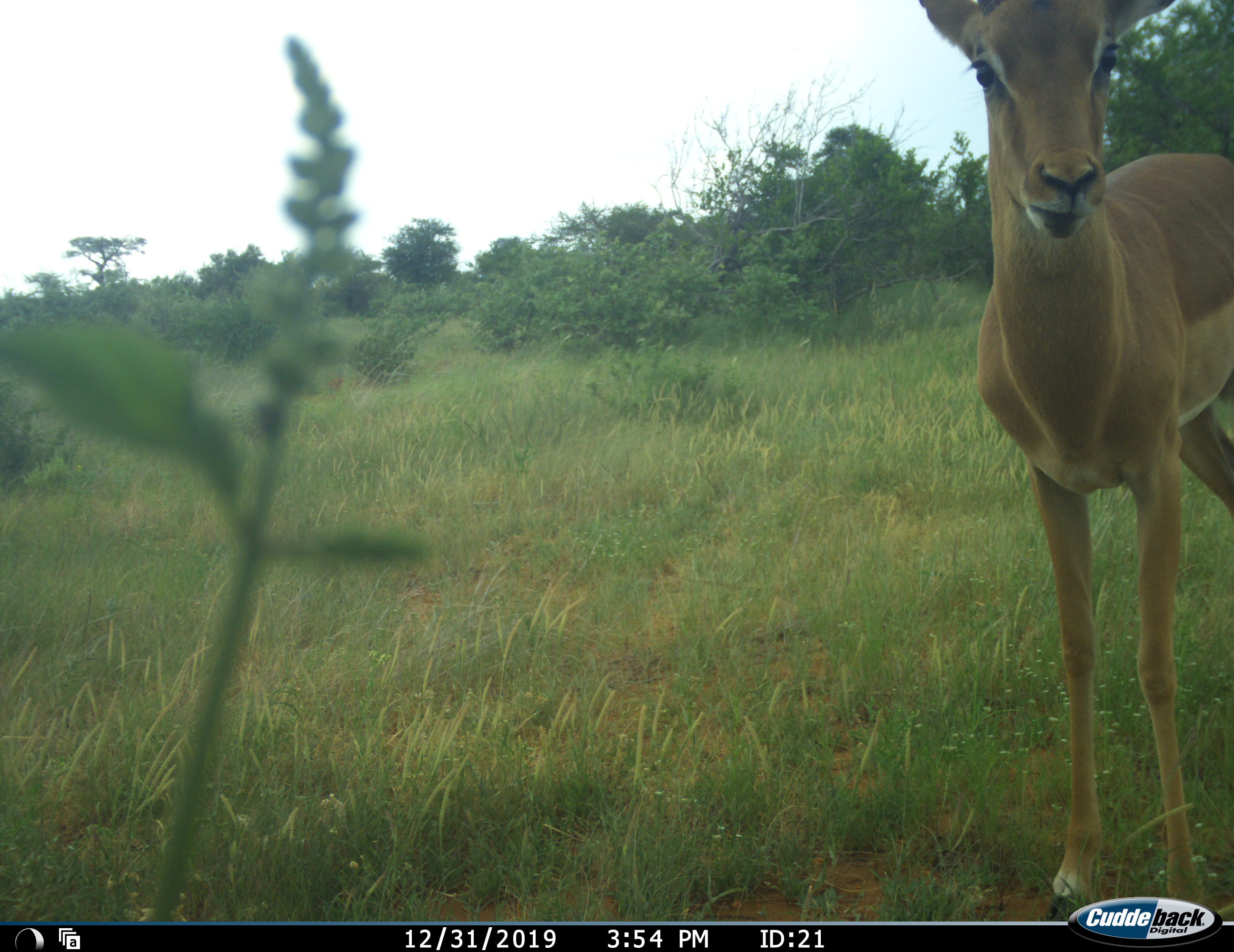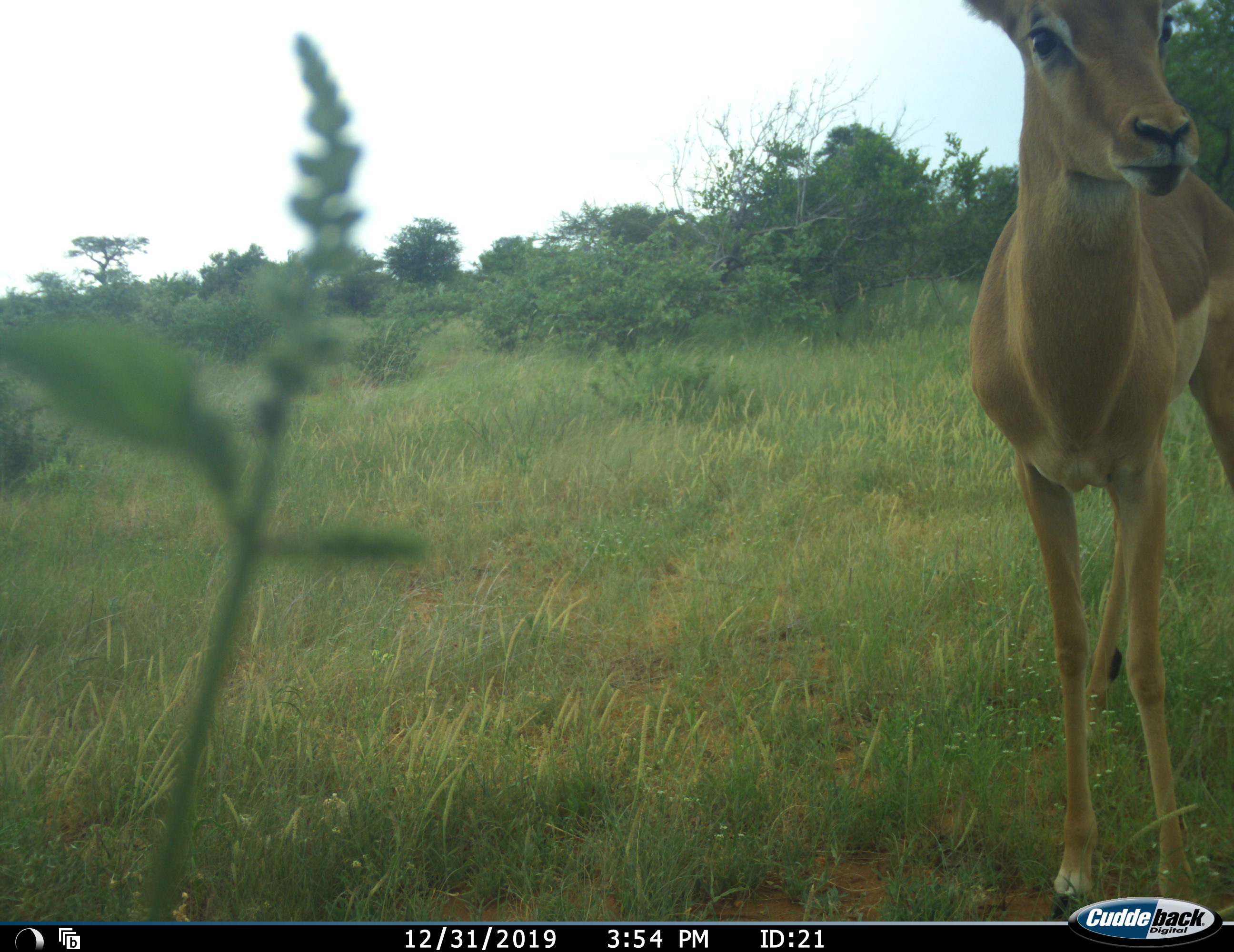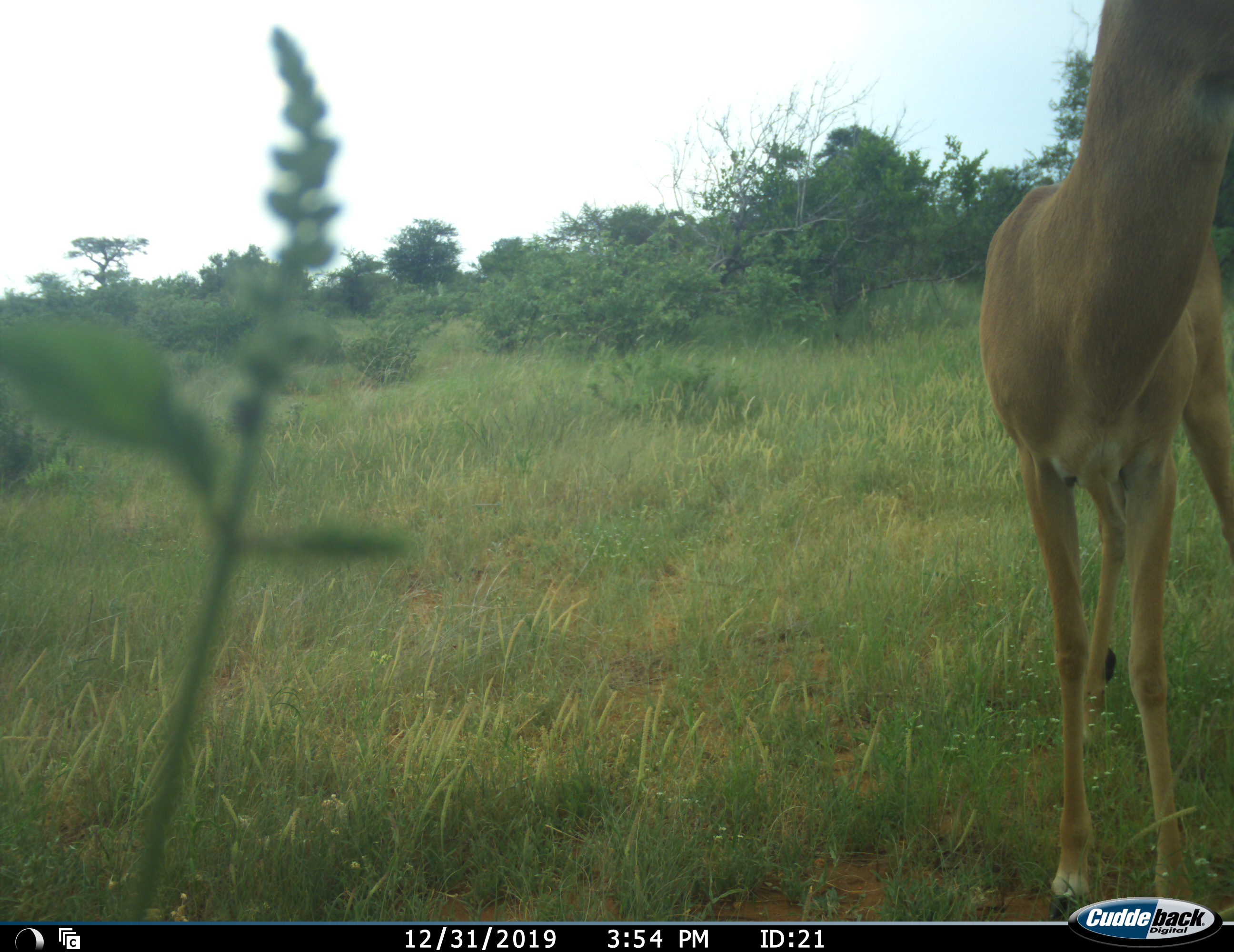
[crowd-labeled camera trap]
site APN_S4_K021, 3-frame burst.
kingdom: Animalia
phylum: Chordata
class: Mammalia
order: Artiodactyla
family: Bovidae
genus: Aepyceros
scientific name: Aepyceros melampus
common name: impala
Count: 1.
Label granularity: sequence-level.